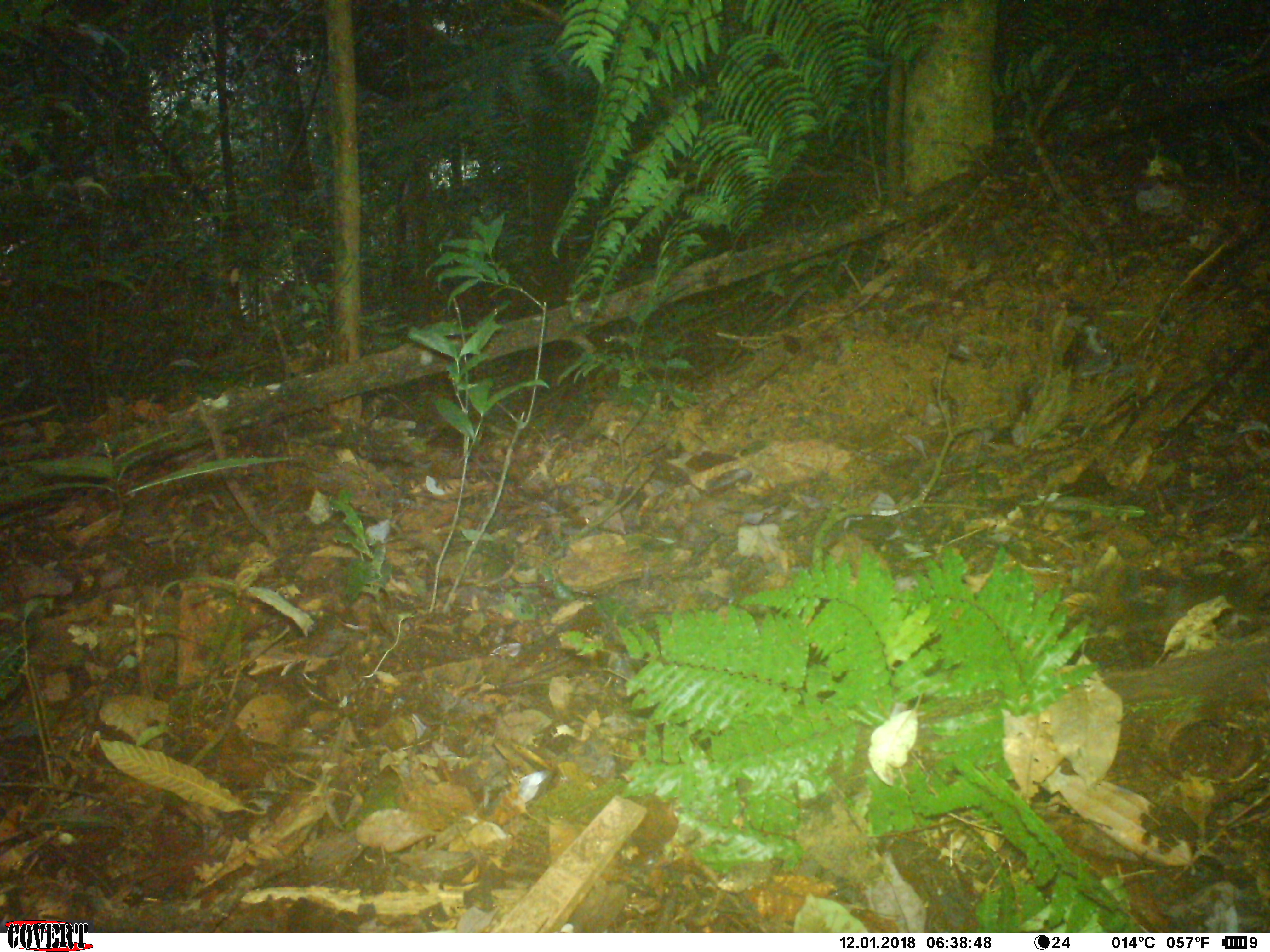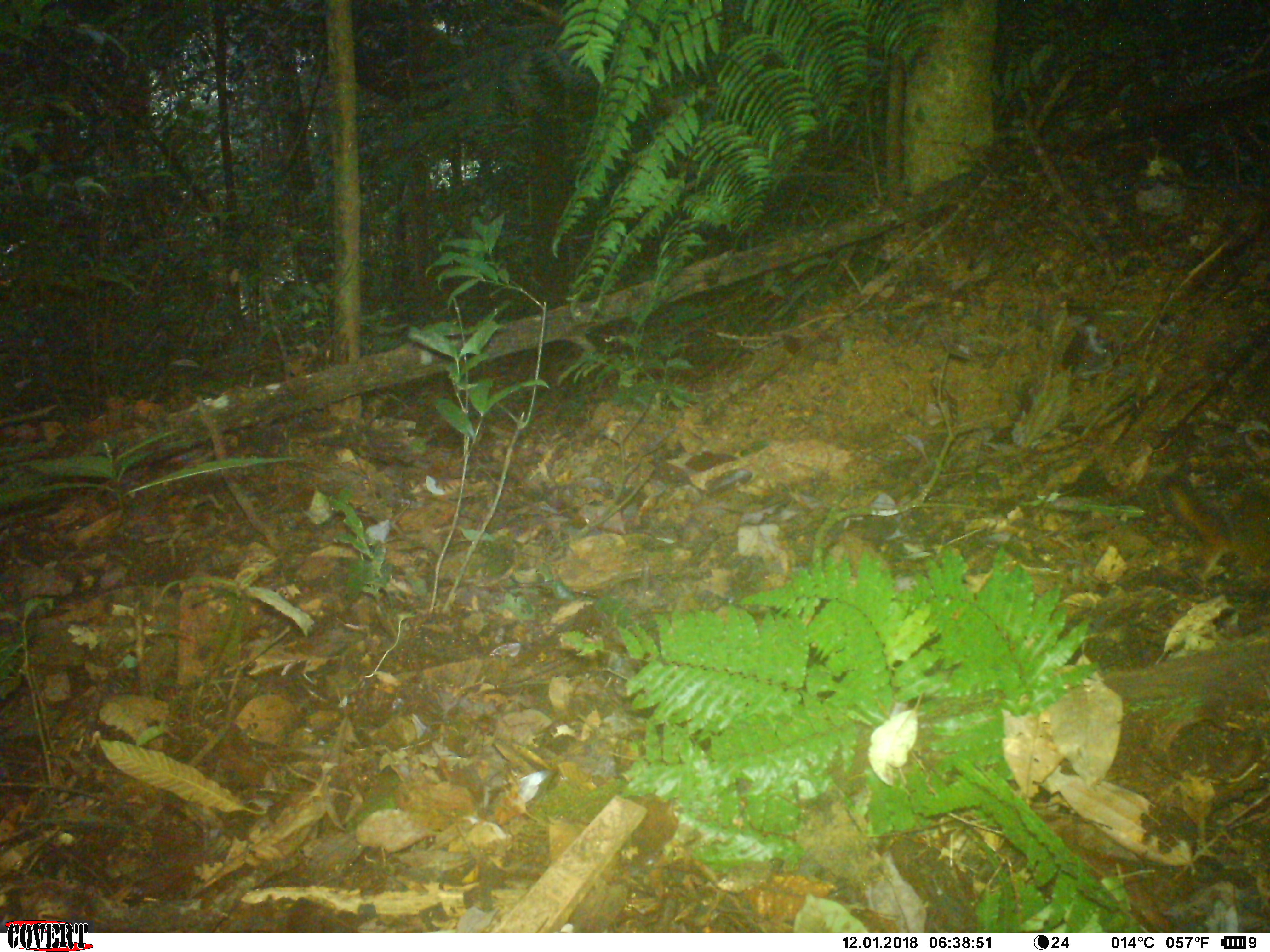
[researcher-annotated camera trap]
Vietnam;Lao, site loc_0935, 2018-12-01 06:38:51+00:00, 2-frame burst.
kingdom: Animalia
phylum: Chordata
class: Mammalia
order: Rodentia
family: Sciuridae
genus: Dremomys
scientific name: Dremomys rufigenis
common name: red-cheeked squirrel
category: red cheeked squirrel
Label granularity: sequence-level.